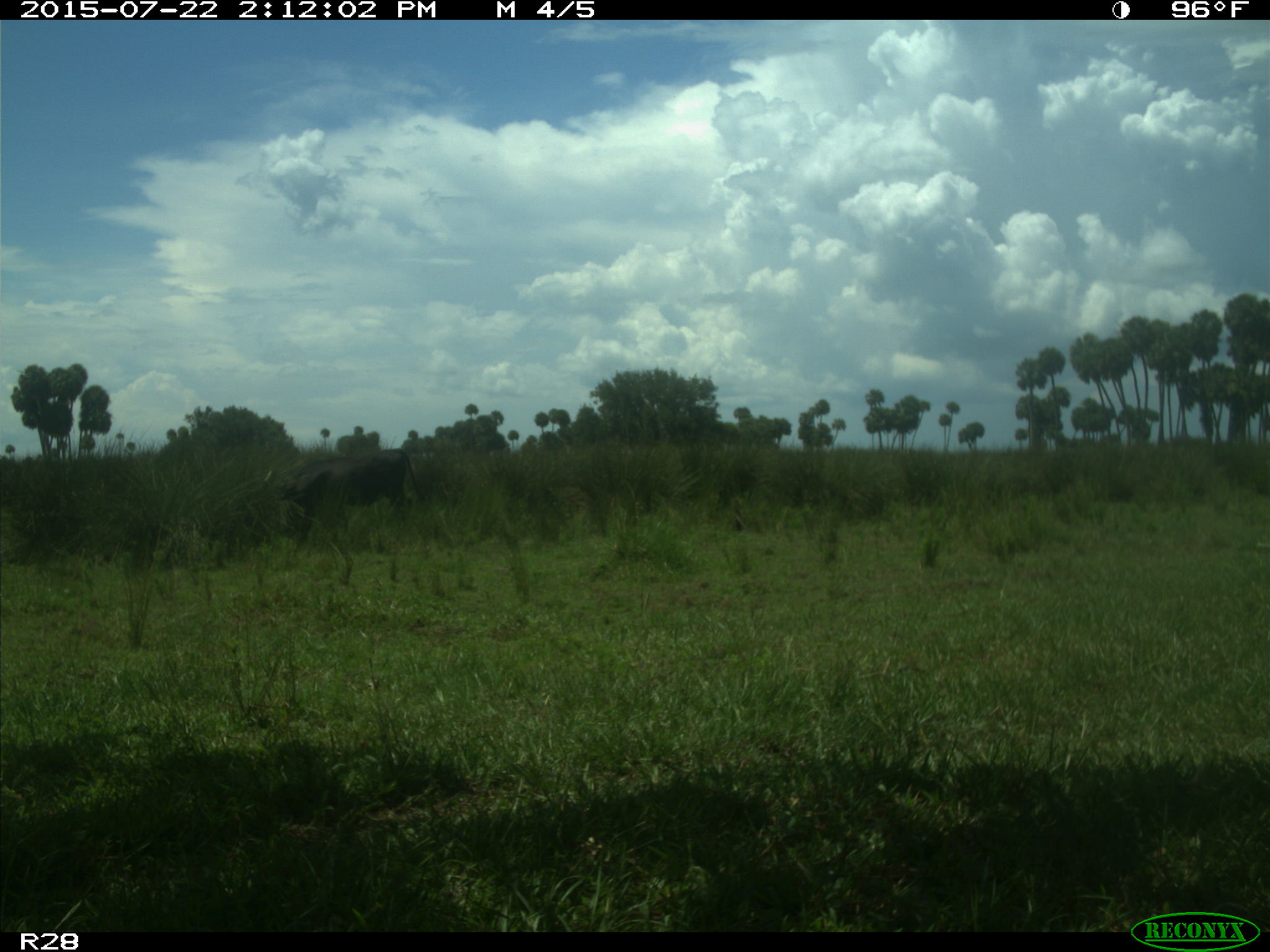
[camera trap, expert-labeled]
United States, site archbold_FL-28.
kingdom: Animalia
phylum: Chordata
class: Mammalia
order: Artiodactyla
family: Bovidae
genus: Bos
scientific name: Bos taurus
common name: domestic cow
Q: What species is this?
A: Bos taurus (domestic cow).